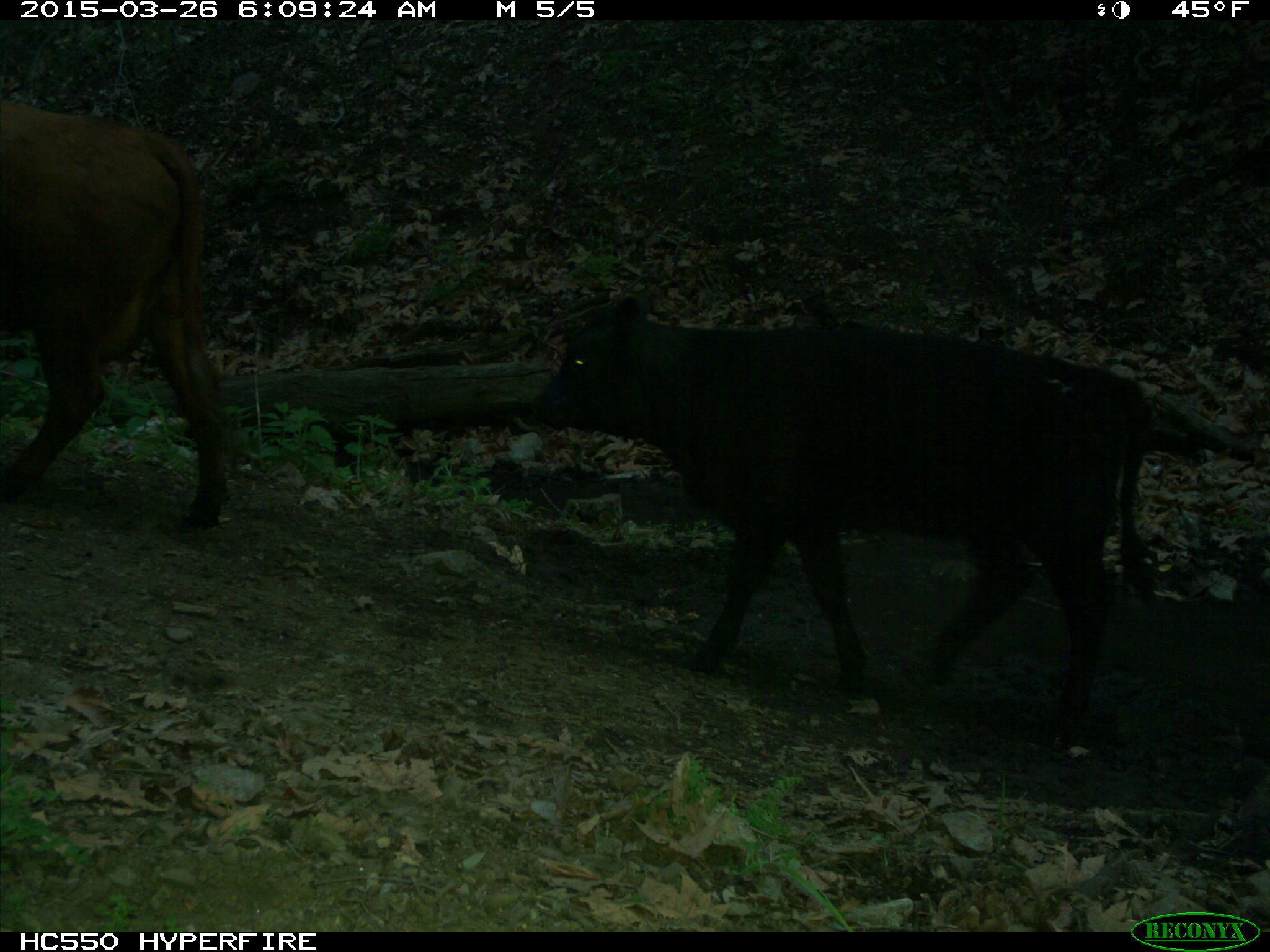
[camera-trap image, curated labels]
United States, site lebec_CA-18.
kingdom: Animalia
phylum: Chordata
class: Mammalia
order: Artiodactyla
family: Bovidae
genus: Bos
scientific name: Bos taurus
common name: domestic cow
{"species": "Bos taurus (domestic cow)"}